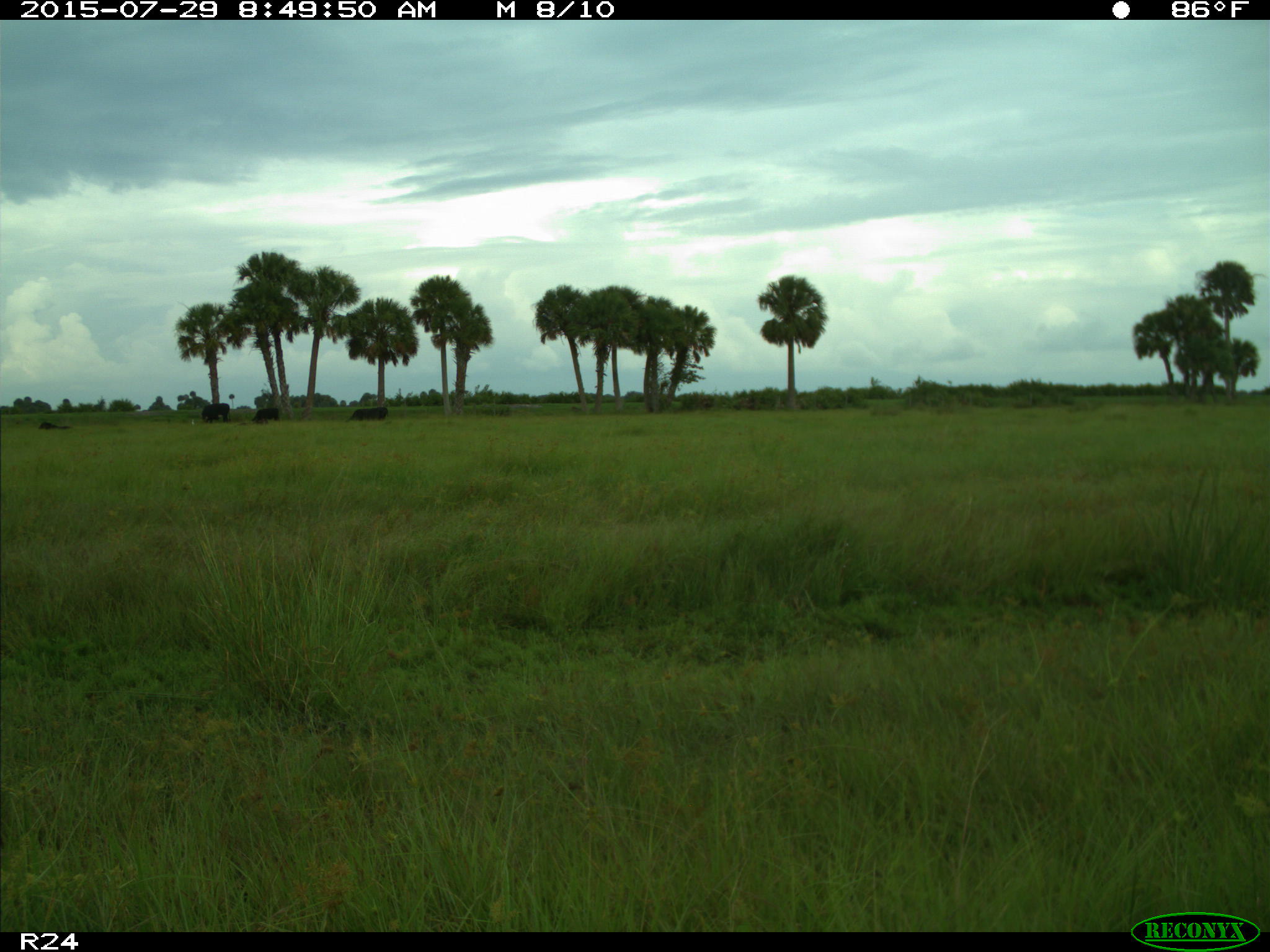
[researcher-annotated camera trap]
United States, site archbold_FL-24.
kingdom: Animalia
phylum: Chordata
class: Mammalia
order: Artiodactyla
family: Bovidae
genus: Bos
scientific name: Bos taurus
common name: domestic cow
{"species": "Bos taurus (domestic cow)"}